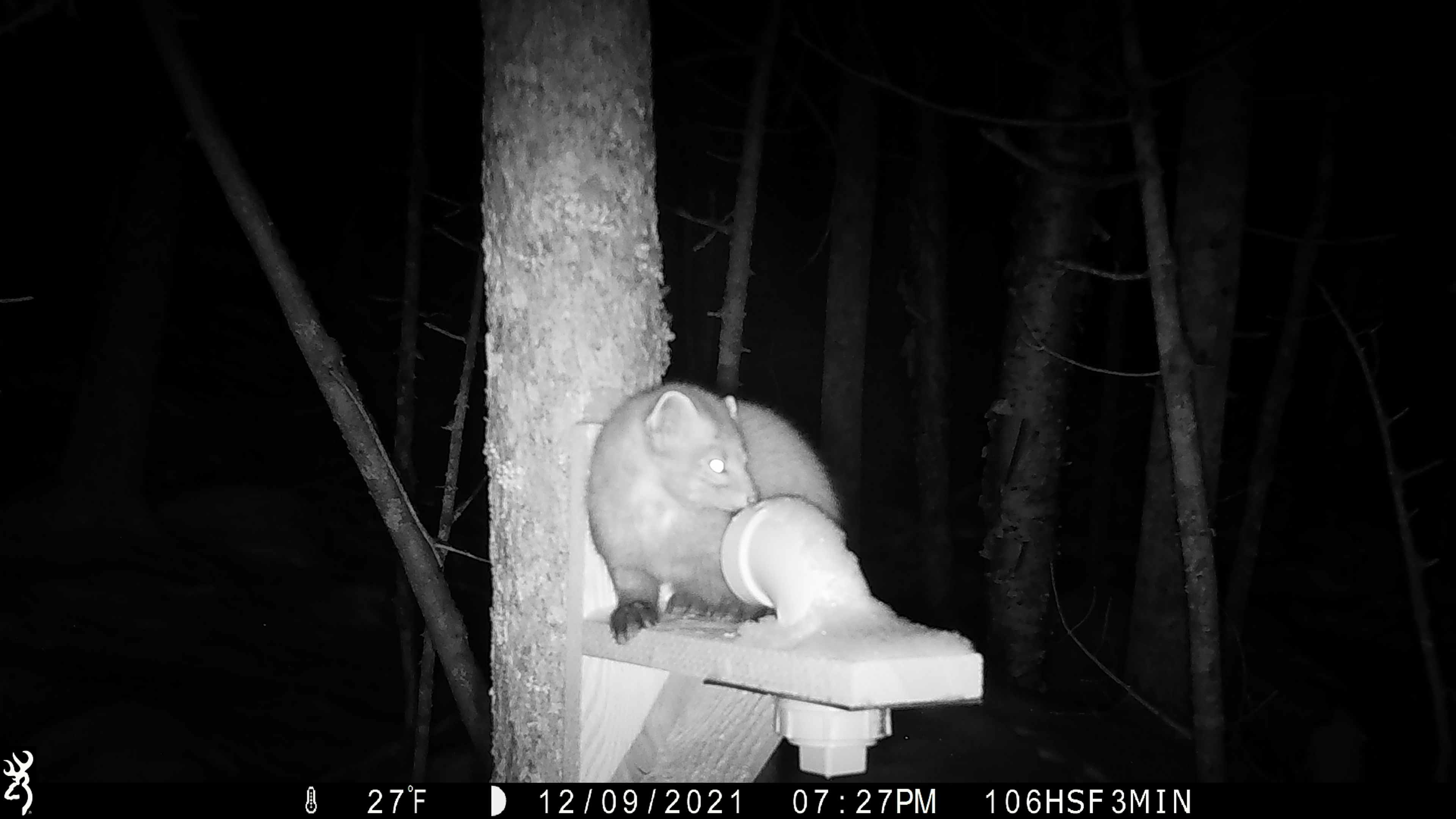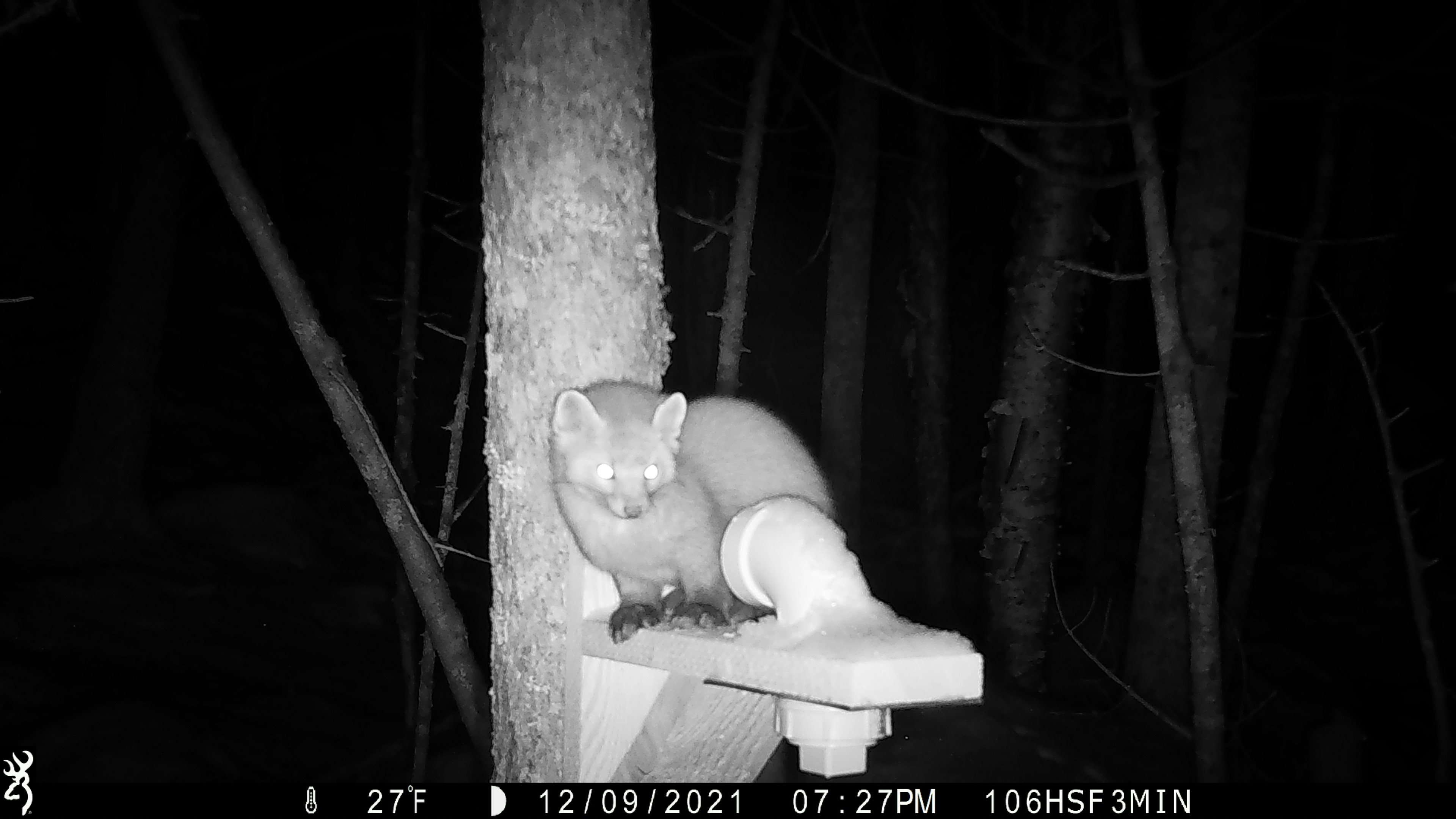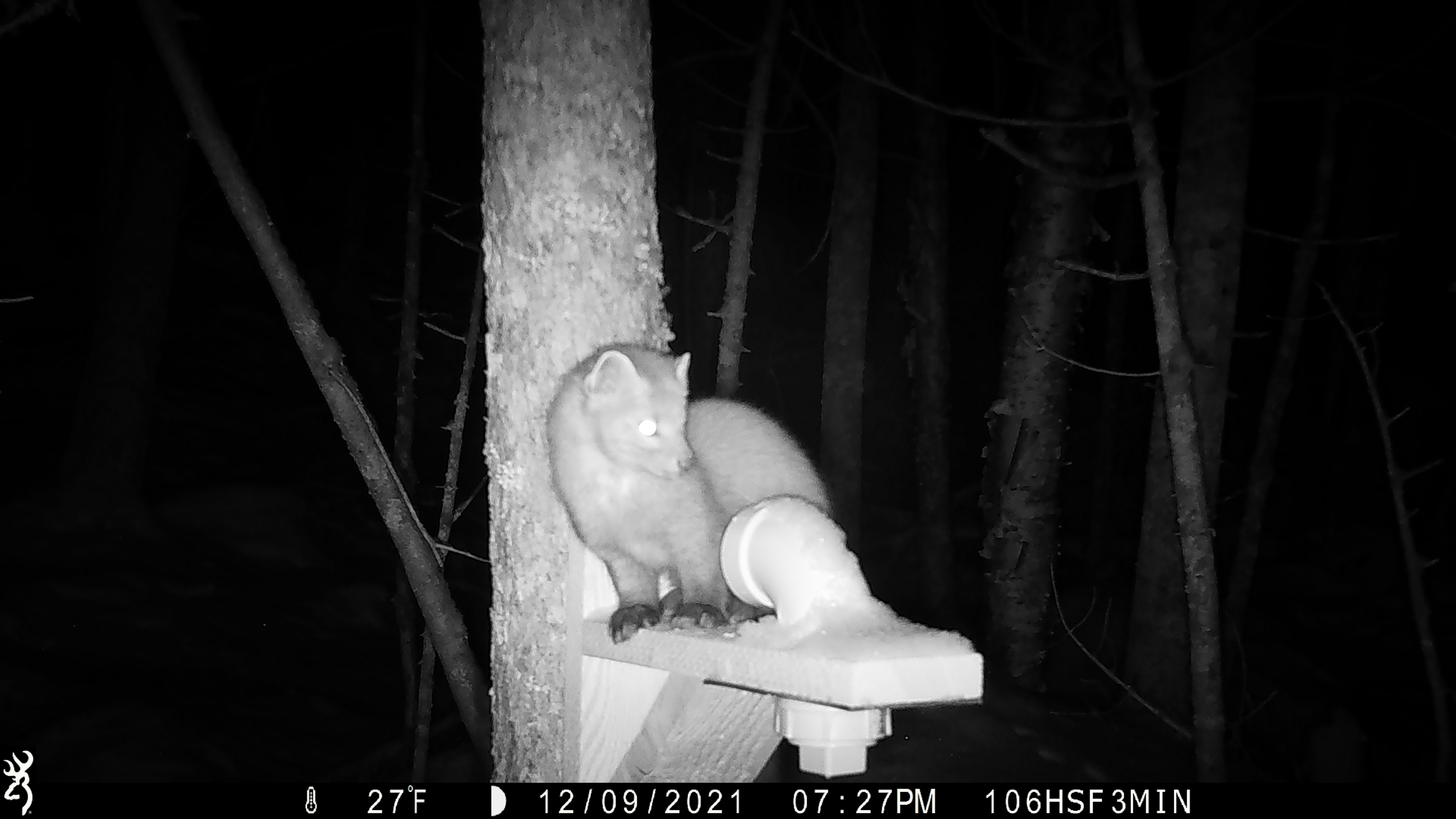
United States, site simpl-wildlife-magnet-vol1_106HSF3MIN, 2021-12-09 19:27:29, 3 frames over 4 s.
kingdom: Animalia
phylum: Chordata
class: Mammalia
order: Carnivora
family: Mustelidae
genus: Martes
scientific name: Martes americana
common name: american marten